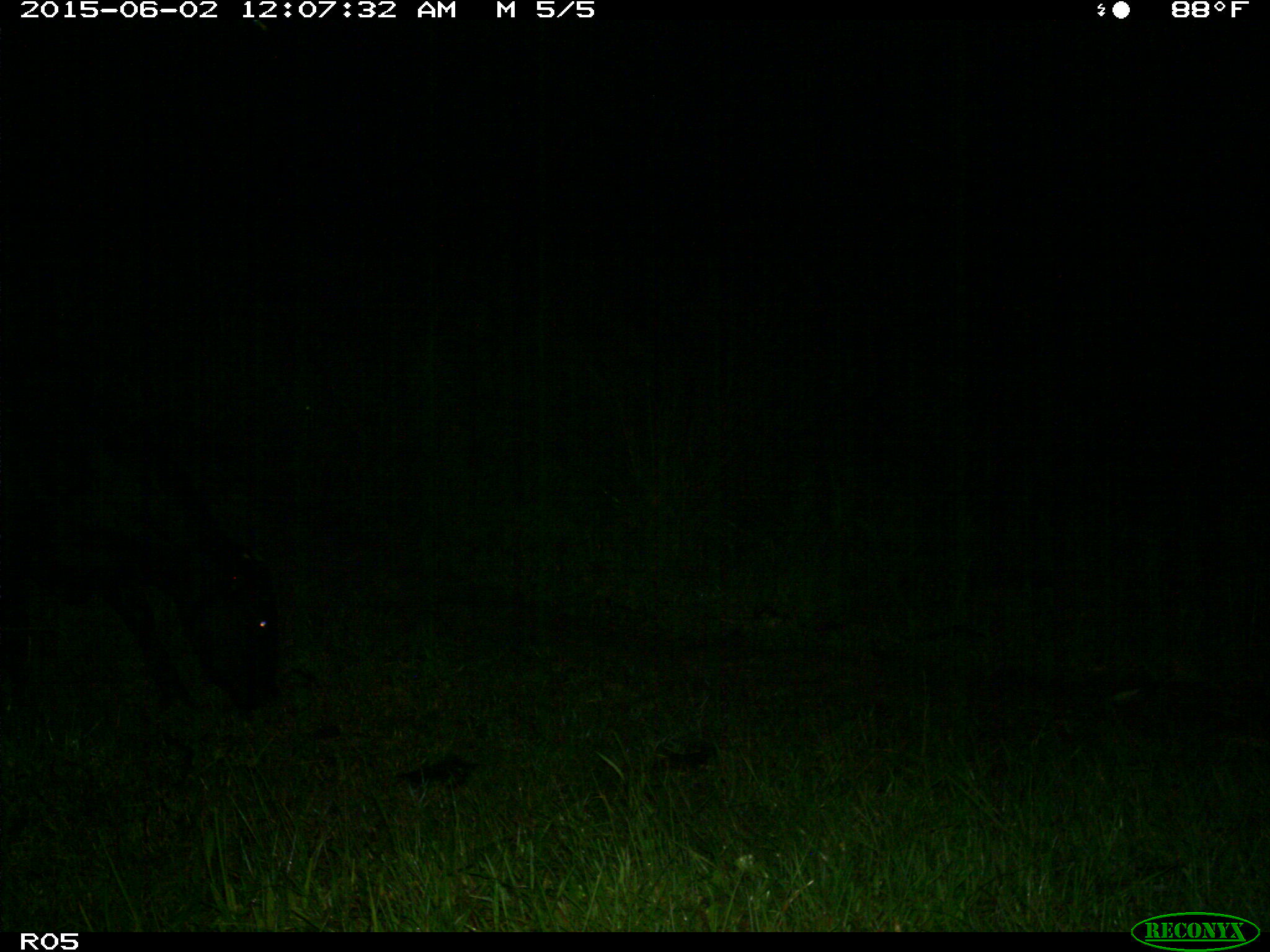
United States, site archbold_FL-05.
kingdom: Animalia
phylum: Chordata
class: Mammalia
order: Artiodactyla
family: Bovidae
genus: Bos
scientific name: Bos taurus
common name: domestic cow